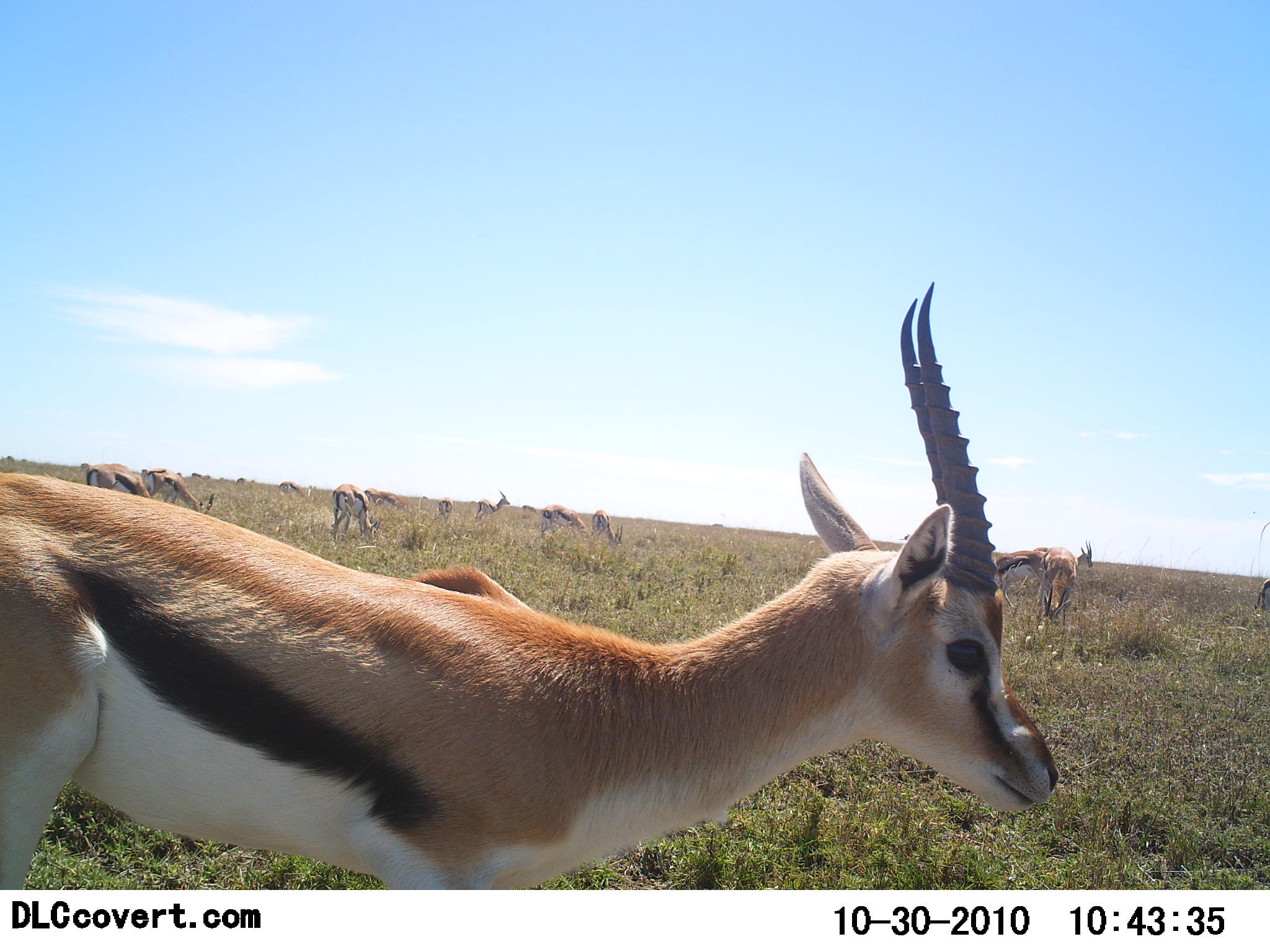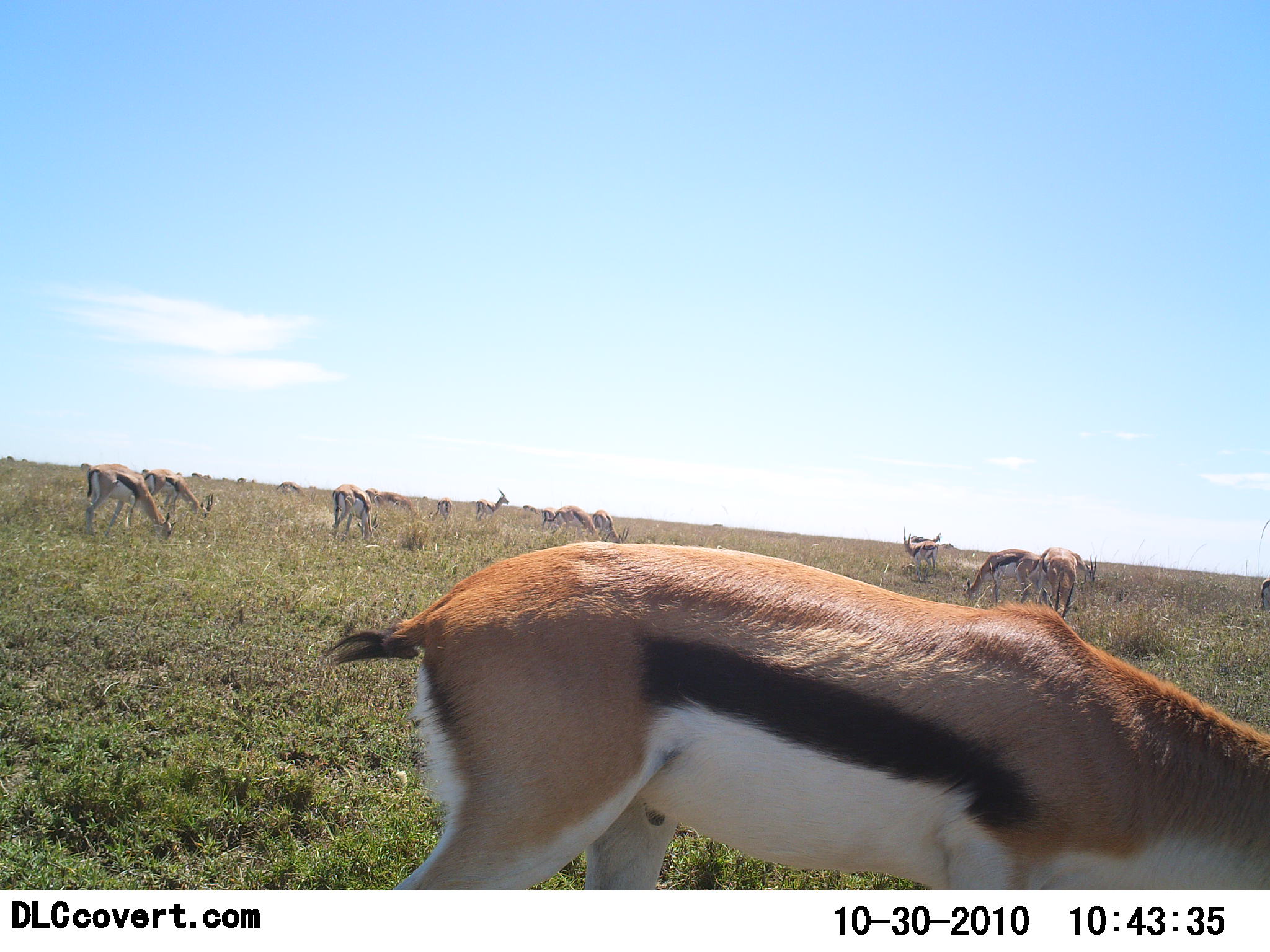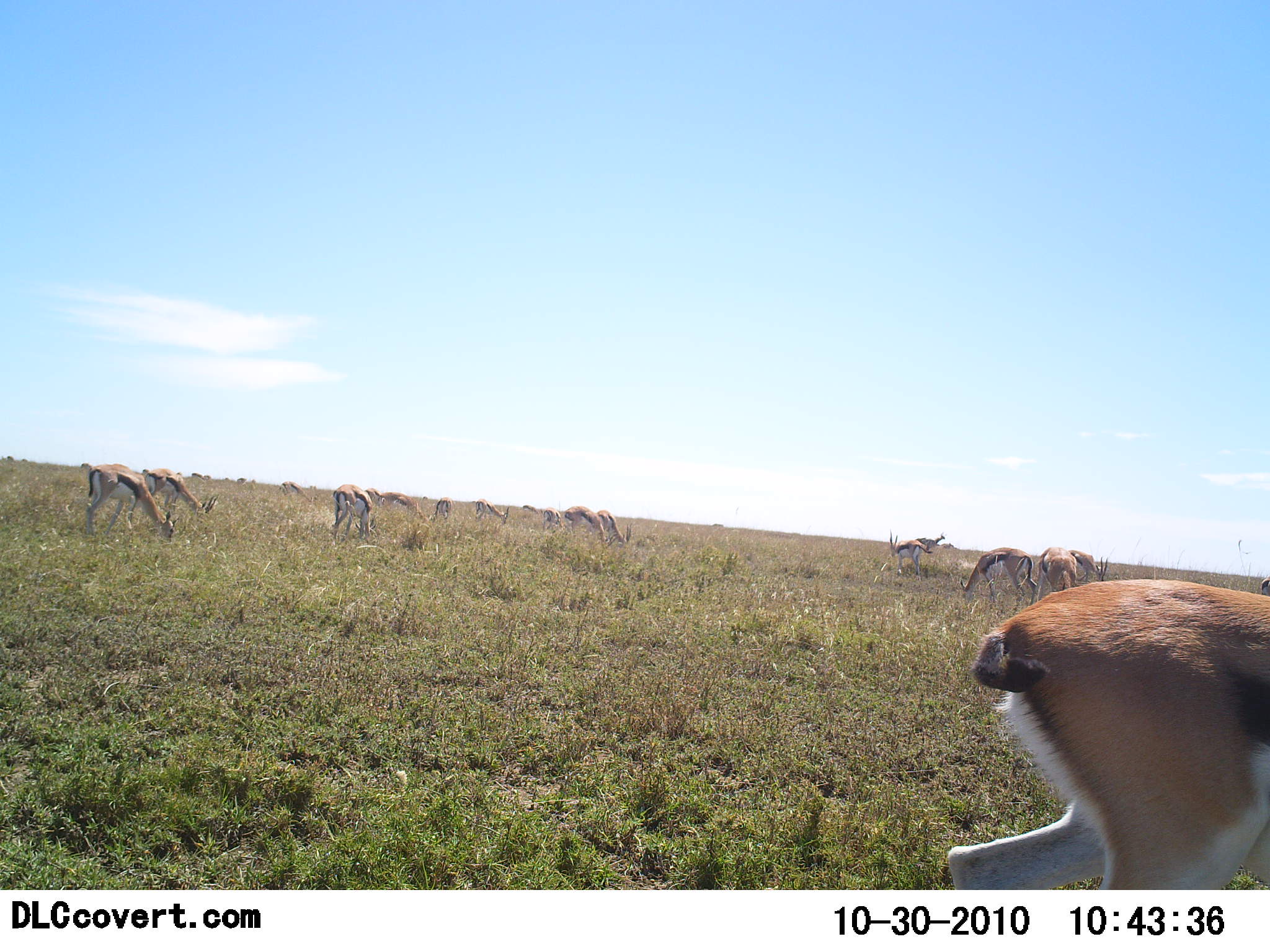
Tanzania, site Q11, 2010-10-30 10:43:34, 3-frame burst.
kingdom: Animalia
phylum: Chordata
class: Mammalia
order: Artiodactyla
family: Bovidae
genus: Eudorcas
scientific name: Eudorcas thomsonii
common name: thomson's gazelle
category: gazellethomsons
Gazellethomsons (thomson's gazelle) (Eudorcas thomsonii), count 11-50. Behavior (volunteer vote fractions): standing 33%, resting 0%, moving 50%, interacting 0%. Young present (vote fraction): 6%. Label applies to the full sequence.